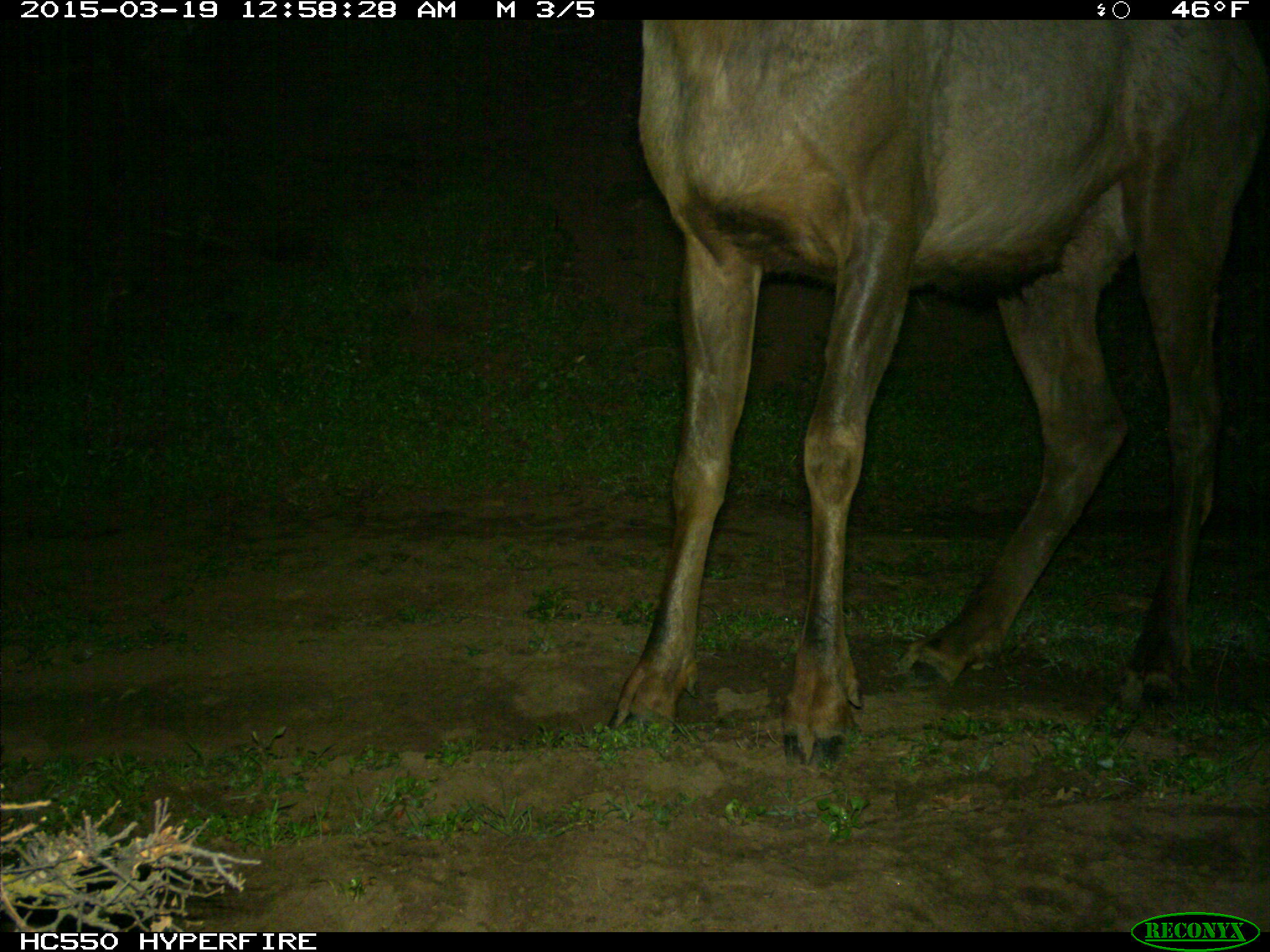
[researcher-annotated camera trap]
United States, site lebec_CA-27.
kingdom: Animalia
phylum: Chordata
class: Mammalia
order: Artiodactyla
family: Cervidae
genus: Cervus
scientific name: Cervus canadensis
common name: elk